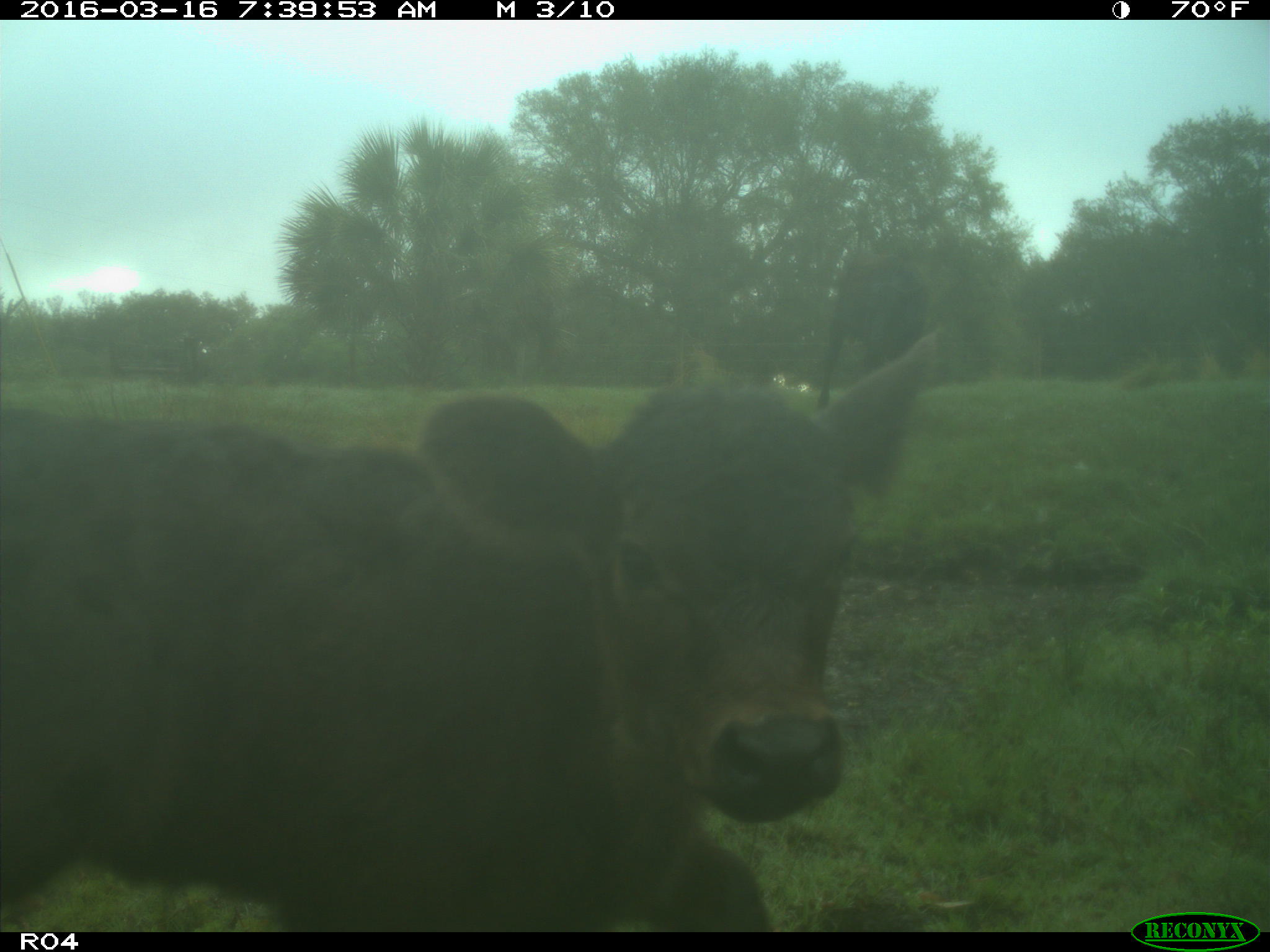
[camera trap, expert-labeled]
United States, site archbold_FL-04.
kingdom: Animalia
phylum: Chordata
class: Mammalia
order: Artiodactyla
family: Bovidae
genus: Bos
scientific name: Bos taurus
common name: domestic cow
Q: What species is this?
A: Bos taurus (domestic cow).